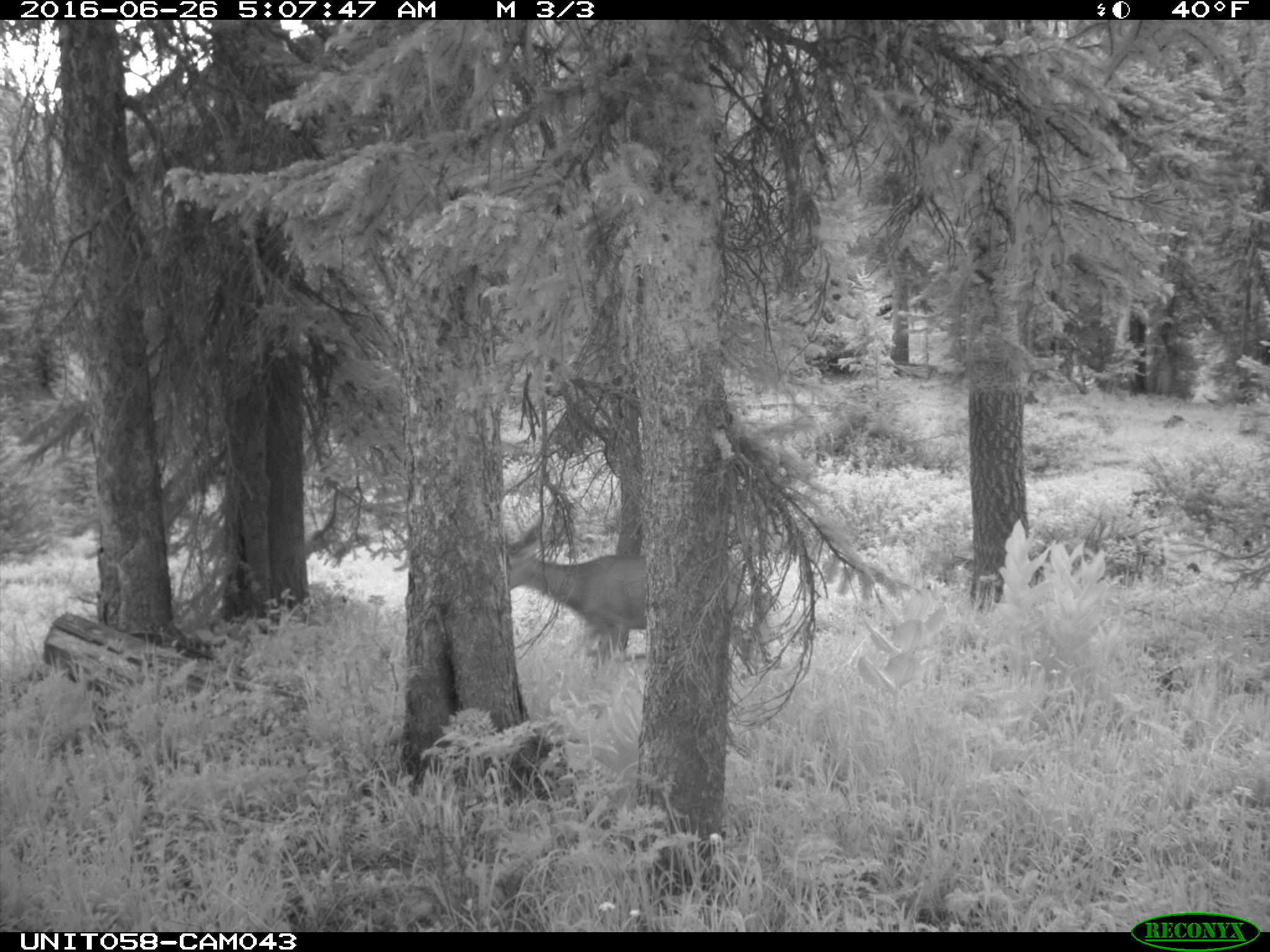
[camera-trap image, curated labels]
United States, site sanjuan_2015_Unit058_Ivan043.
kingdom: Animalia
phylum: Chordata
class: Mammalia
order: Artiodactyla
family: Cervidae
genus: Odocoileus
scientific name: Odocoileus hemionus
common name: mule deer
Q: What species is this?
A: Odocoileus hemionus (mule deer).